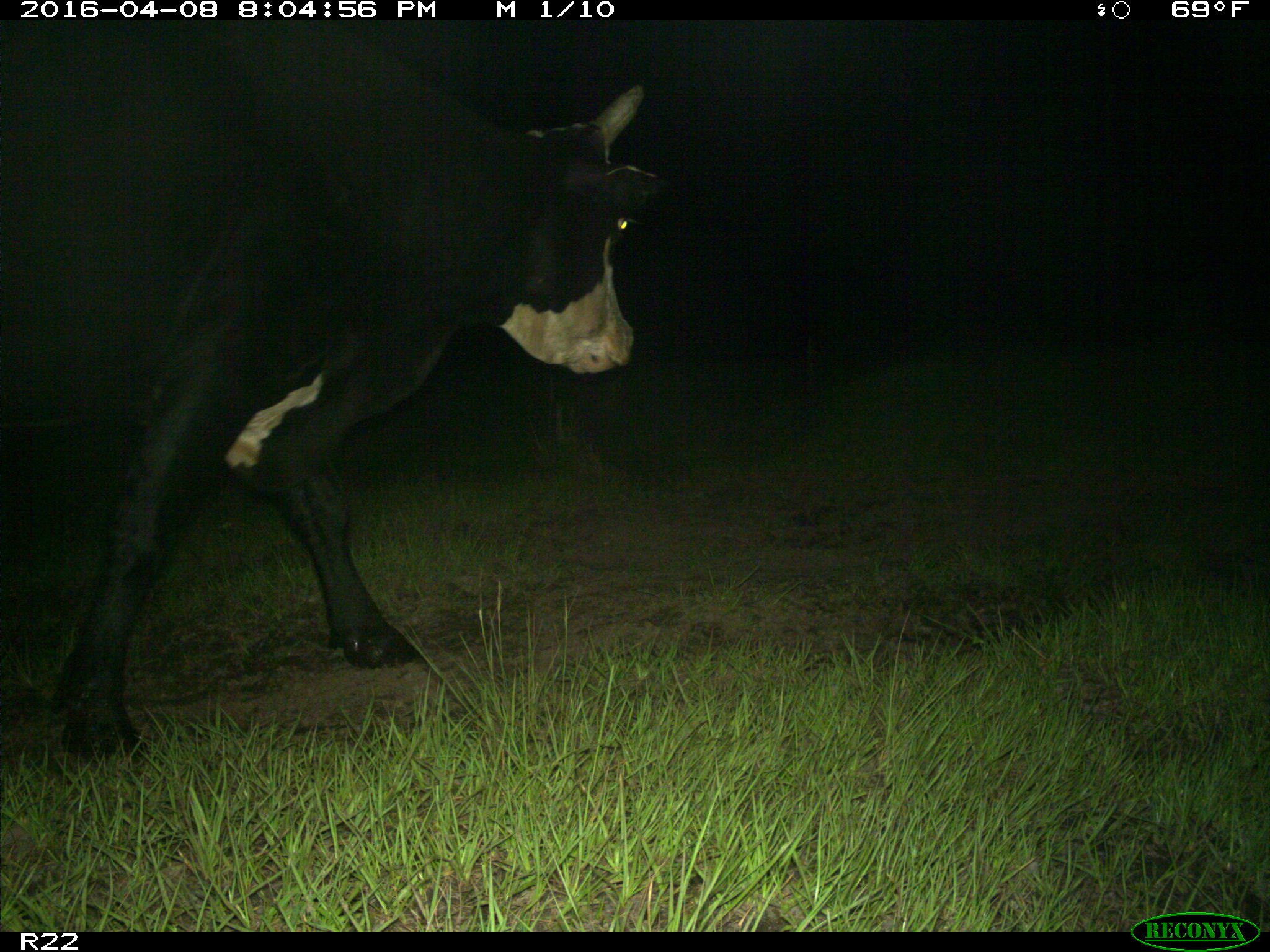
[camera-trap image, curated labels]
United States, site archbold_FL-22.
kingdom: Animalia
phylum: Chordata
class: Mammalia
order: Artiodactyla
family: Bovidae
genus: Bos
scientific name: Bos taurus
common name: domestic cow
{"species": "Bos taurus (domestic cow)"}